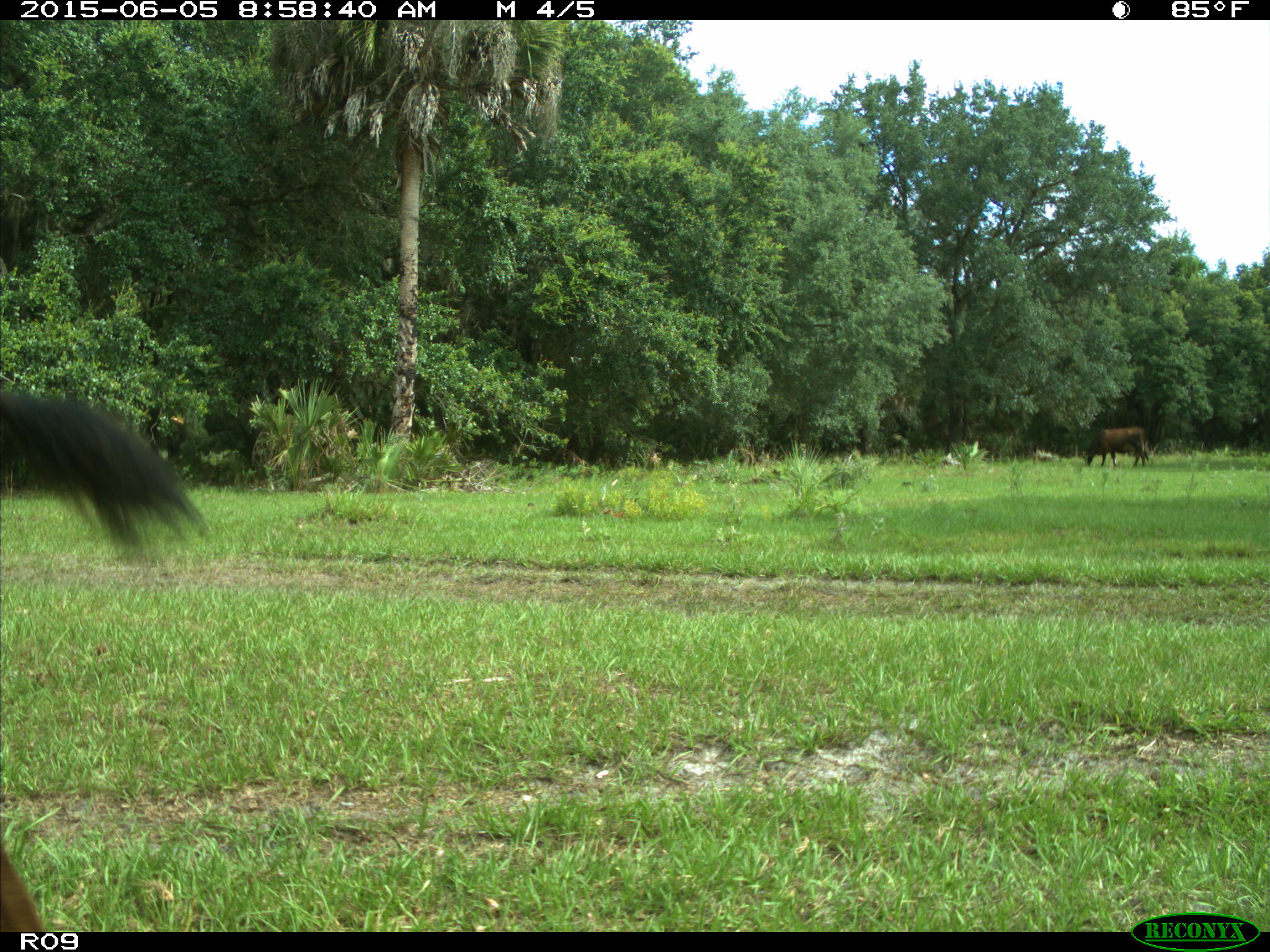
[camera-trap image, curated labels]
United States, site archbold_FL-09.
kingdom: Animalia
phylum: Chordata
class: Mammalia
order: Artiodactyla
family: Bovidae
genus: Bos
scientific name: Bos taurus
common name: domestic cow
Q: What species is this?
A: Bos taurus (domestic cow).